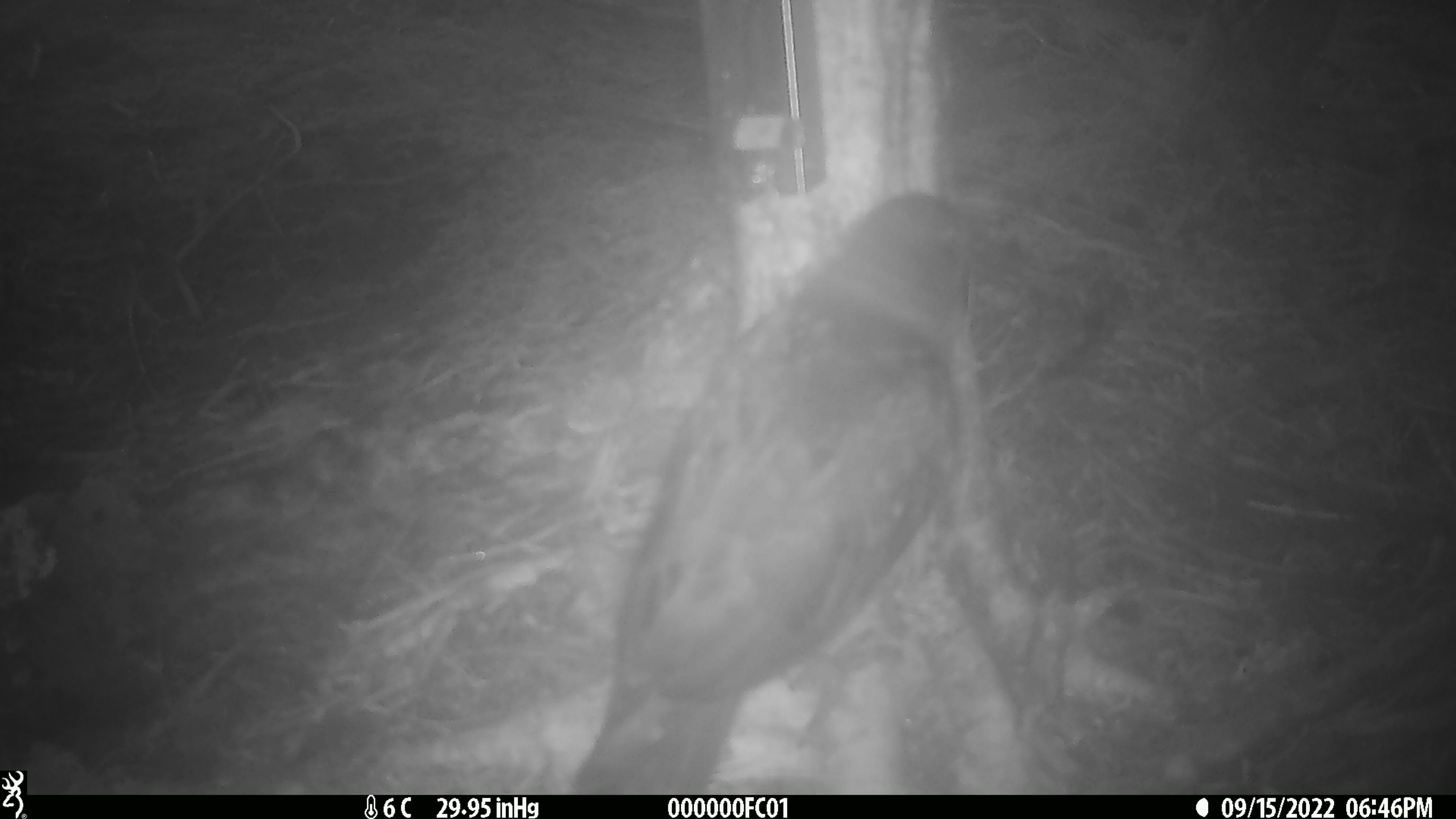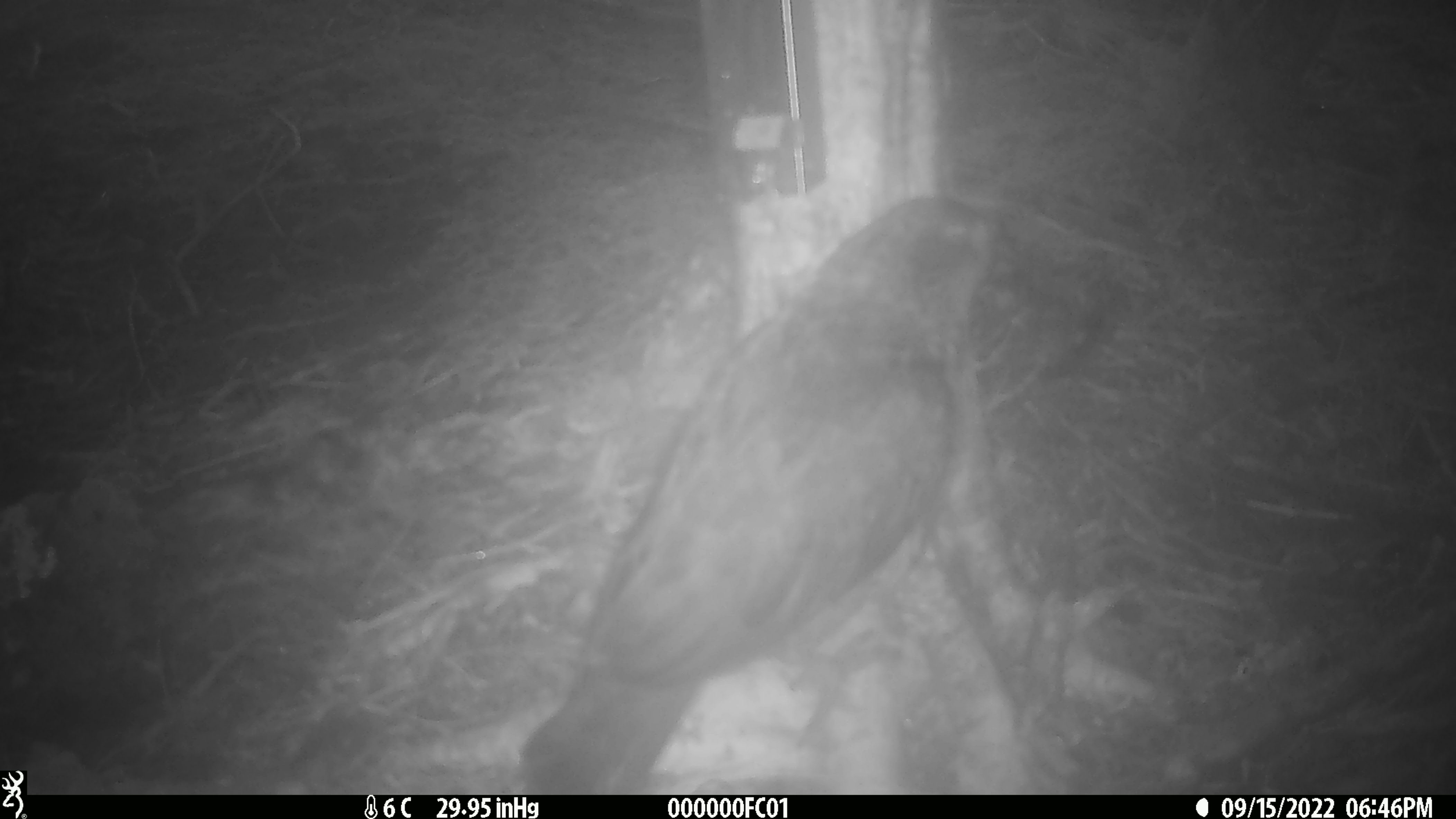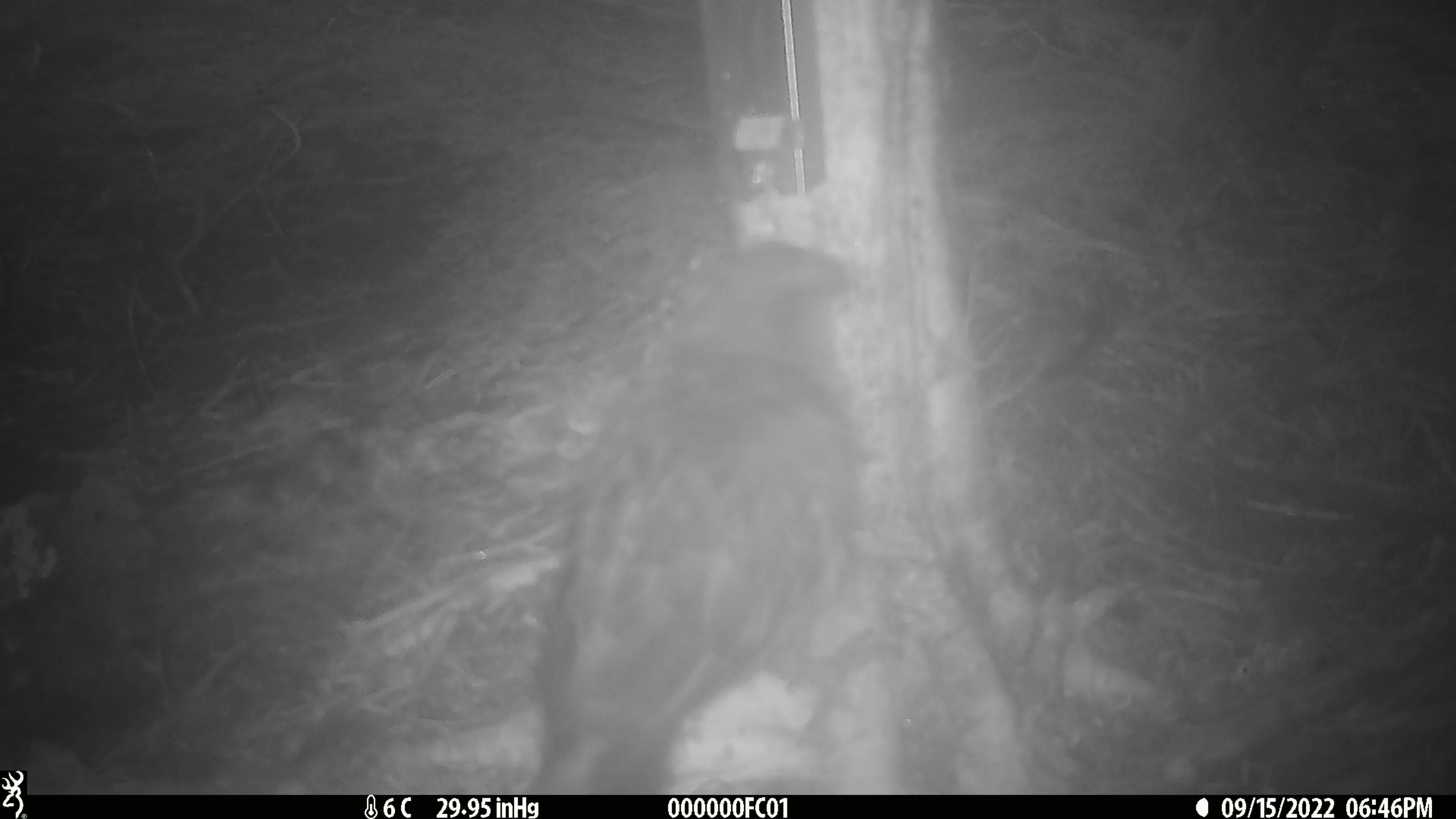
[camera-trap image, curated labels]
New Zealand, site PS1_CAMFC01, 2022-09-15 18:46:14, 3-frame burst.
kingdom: Animalia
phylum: Chordata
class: Aves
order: Psittaciformes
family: Strigopidae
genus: Nestor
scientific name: Nestor notabilis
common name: kea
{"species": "kea (Nestor notabilis)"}